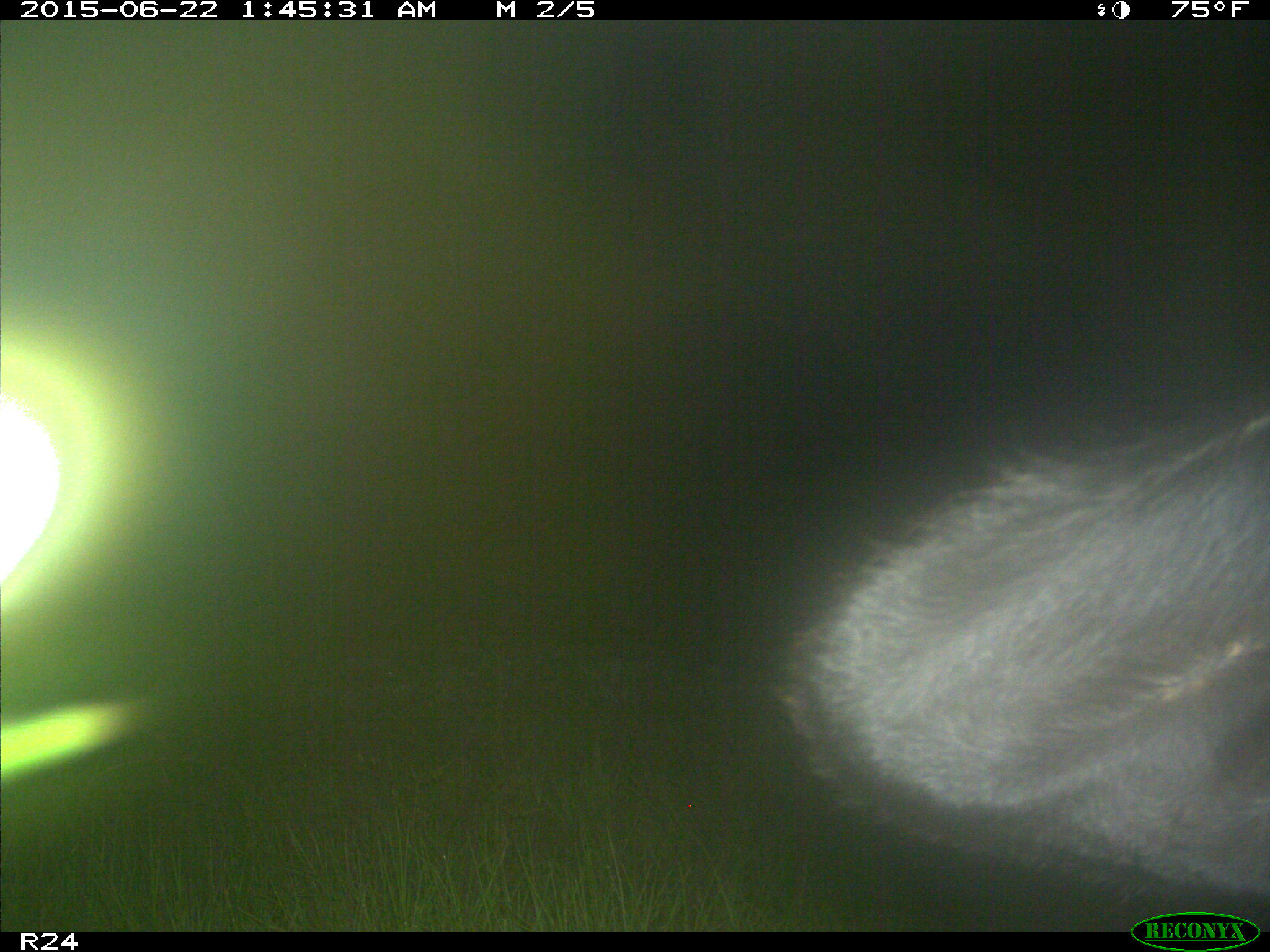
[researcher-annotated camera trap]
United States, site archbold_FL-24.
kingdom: Animalia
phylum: Chordata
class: Mammalia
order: Artiodactyla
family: Bovidae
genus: Bos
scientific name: Bos taurus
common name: domestic cow